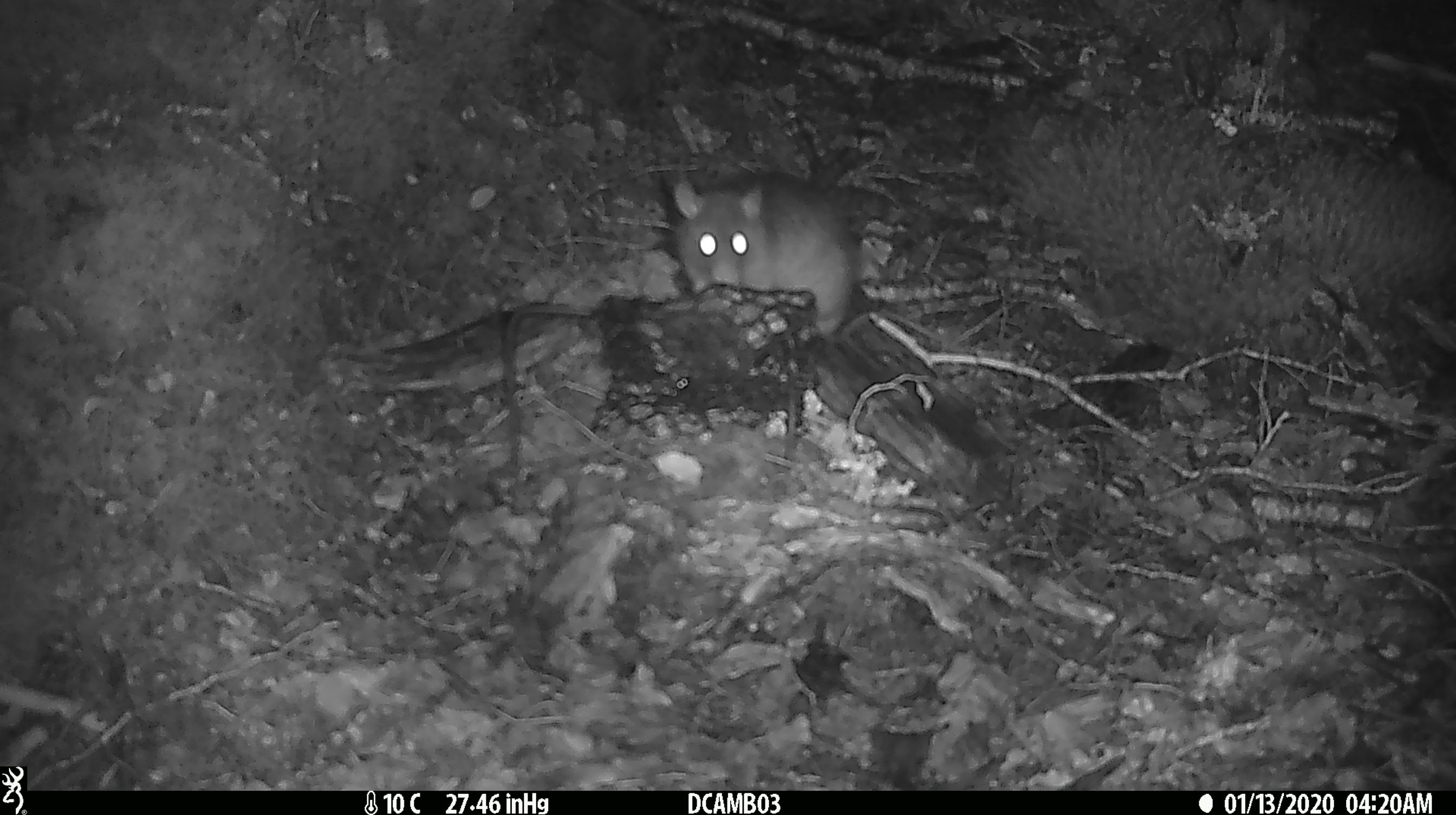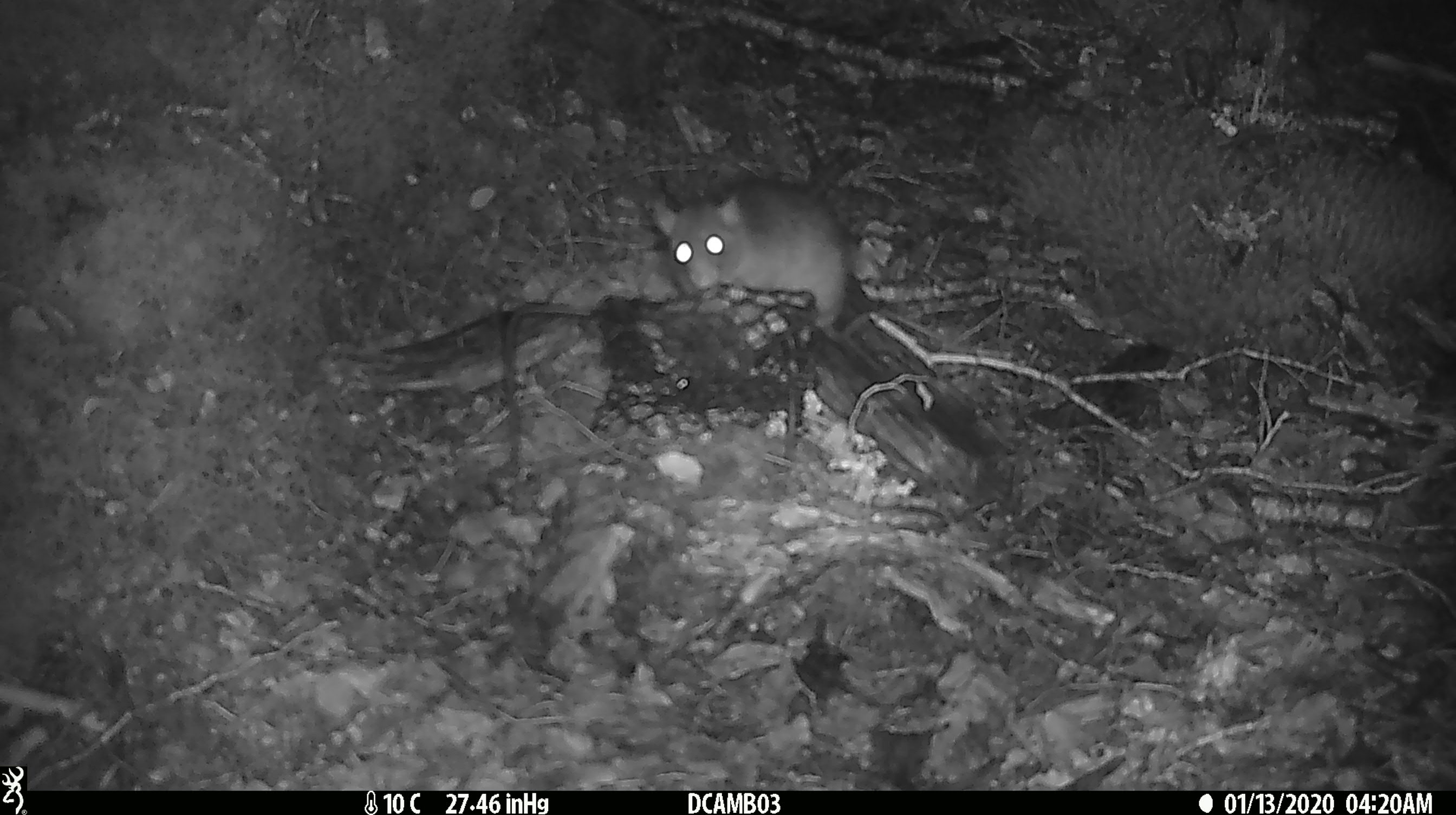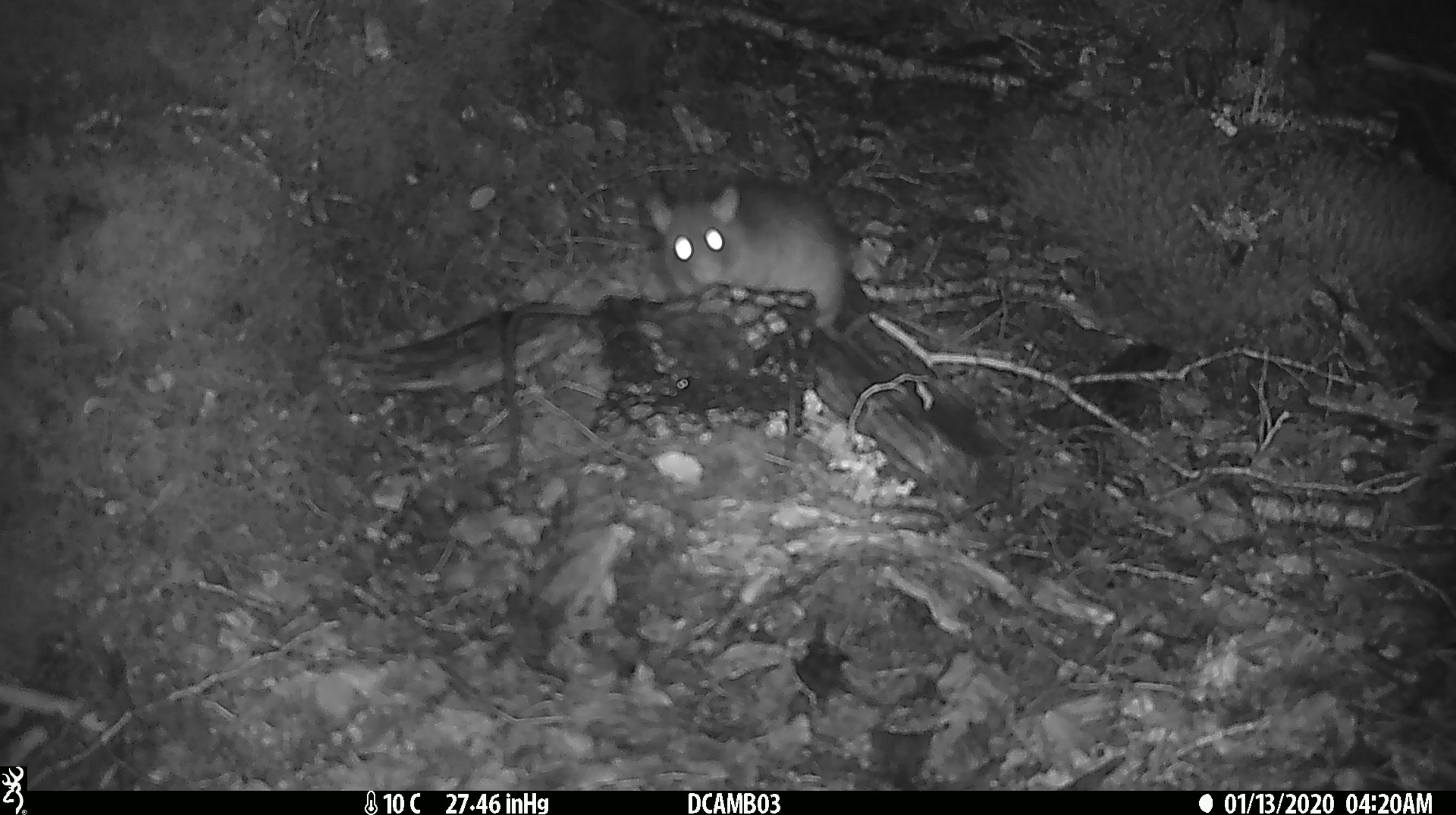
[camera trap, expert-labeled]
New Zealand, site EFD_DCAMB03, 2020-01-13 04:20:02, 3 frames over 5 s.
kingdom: Animalia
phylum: Chordata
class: Mammalia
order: Rodentia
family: Muridae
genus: Rattus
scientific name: Rattus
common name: rat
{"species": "rat (Rattus)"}